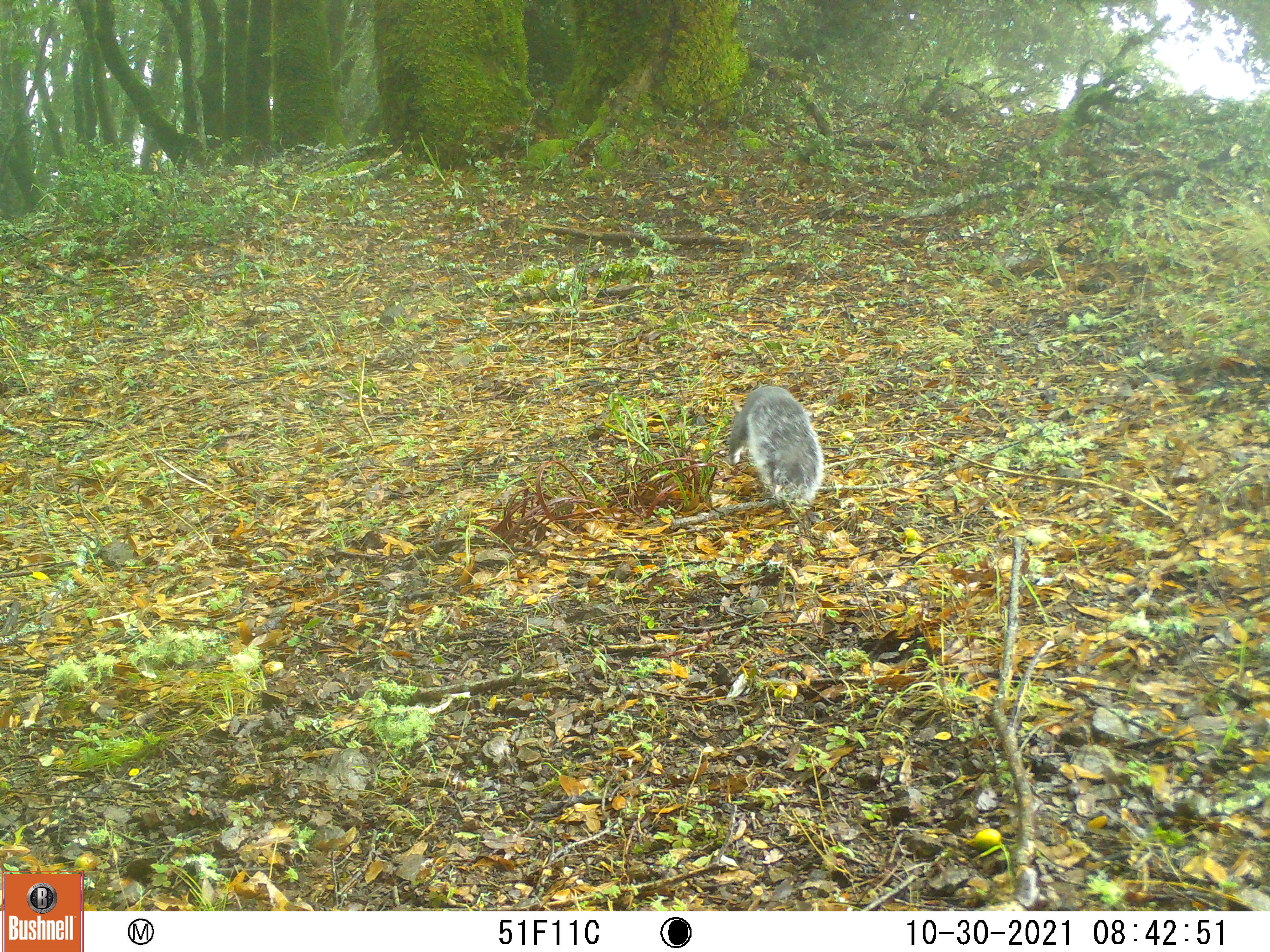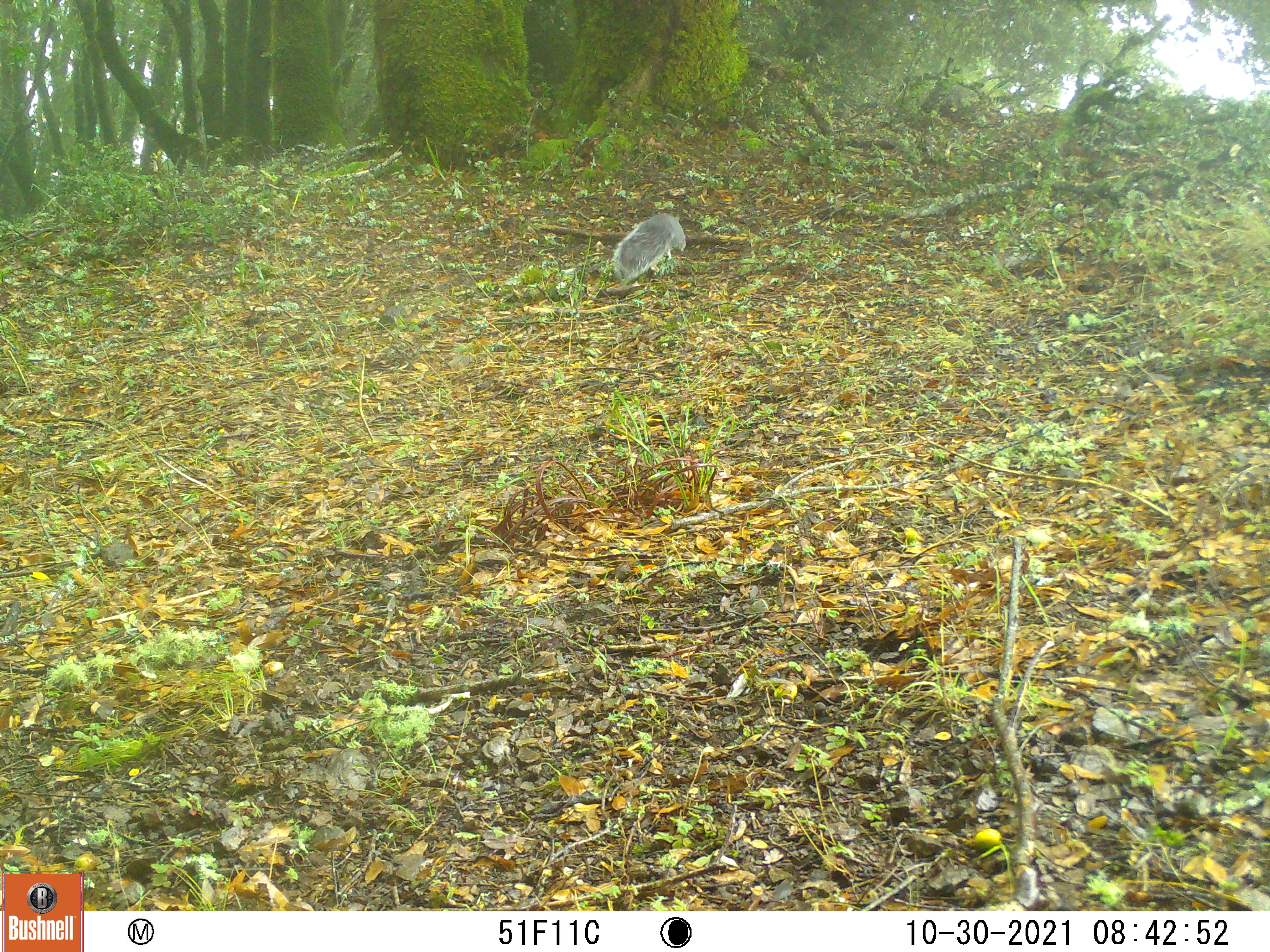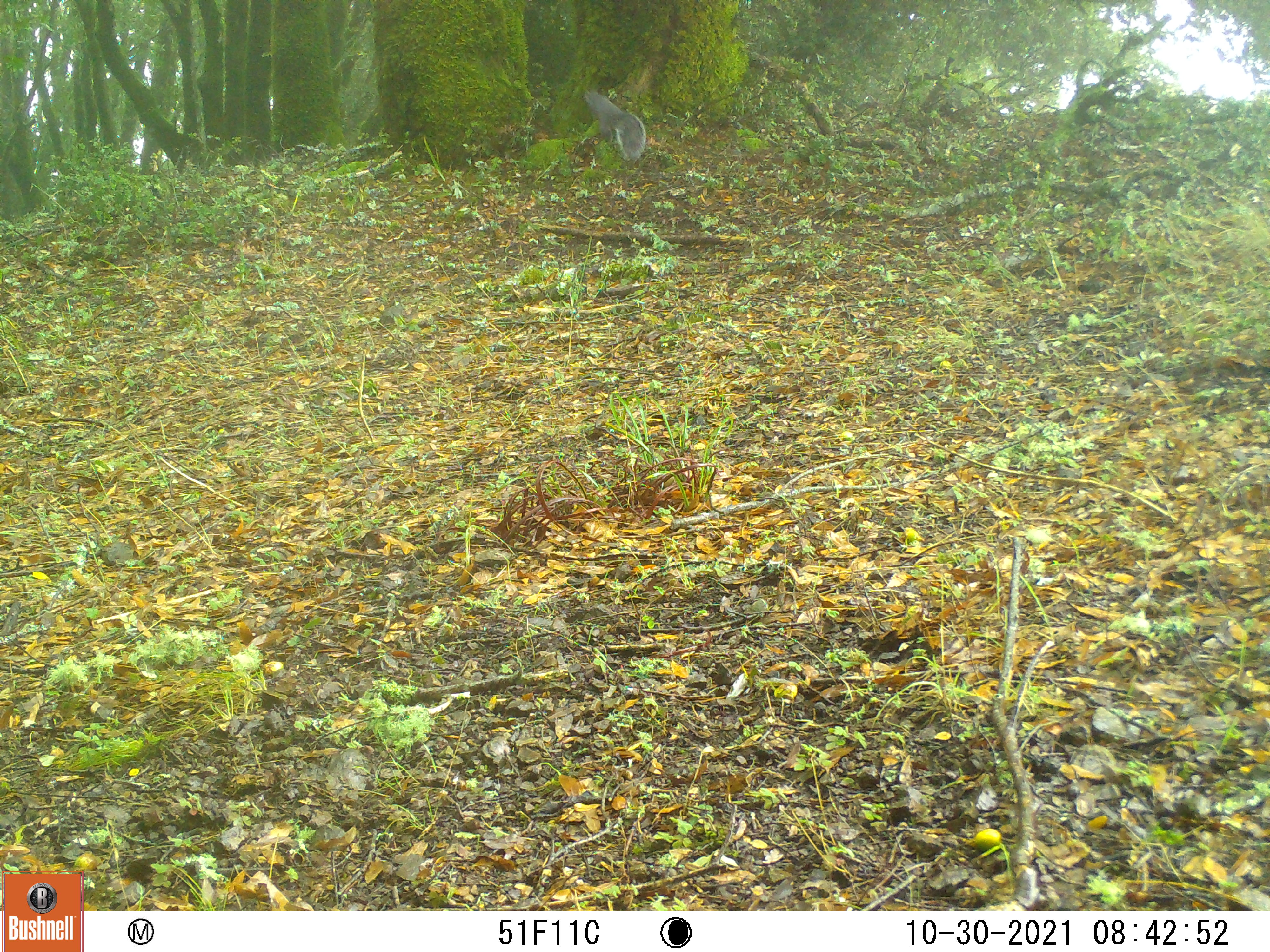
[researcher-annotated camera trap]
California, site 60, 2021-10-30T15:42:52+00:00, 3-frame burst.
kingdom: Animalia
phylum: Chordata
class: Mammalia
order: Rodentia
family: Sciuridae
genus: Sciurus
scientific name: Sciurus griseus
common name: western gray squirrel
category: western grey squirrel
Western grey squirrel (western gray squirrel) (Sciurus griseus).